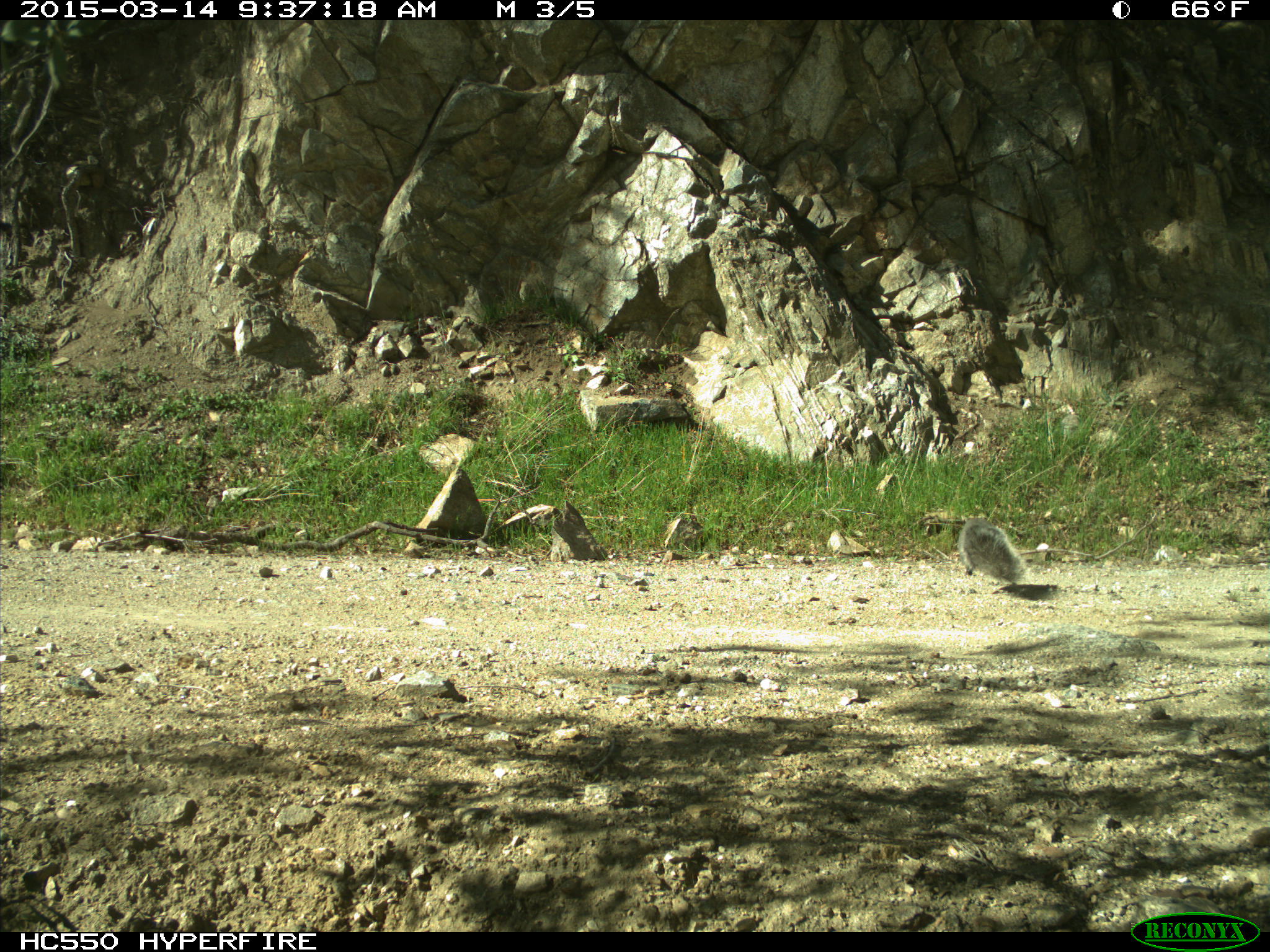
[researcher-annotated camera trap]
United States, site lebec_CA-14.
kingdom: Animalia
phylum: Chordata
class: Mammalia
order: Rodentia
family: Sciuridae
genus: Sciurus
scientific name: Sciurus carolinensis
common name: eastern gray squirrel